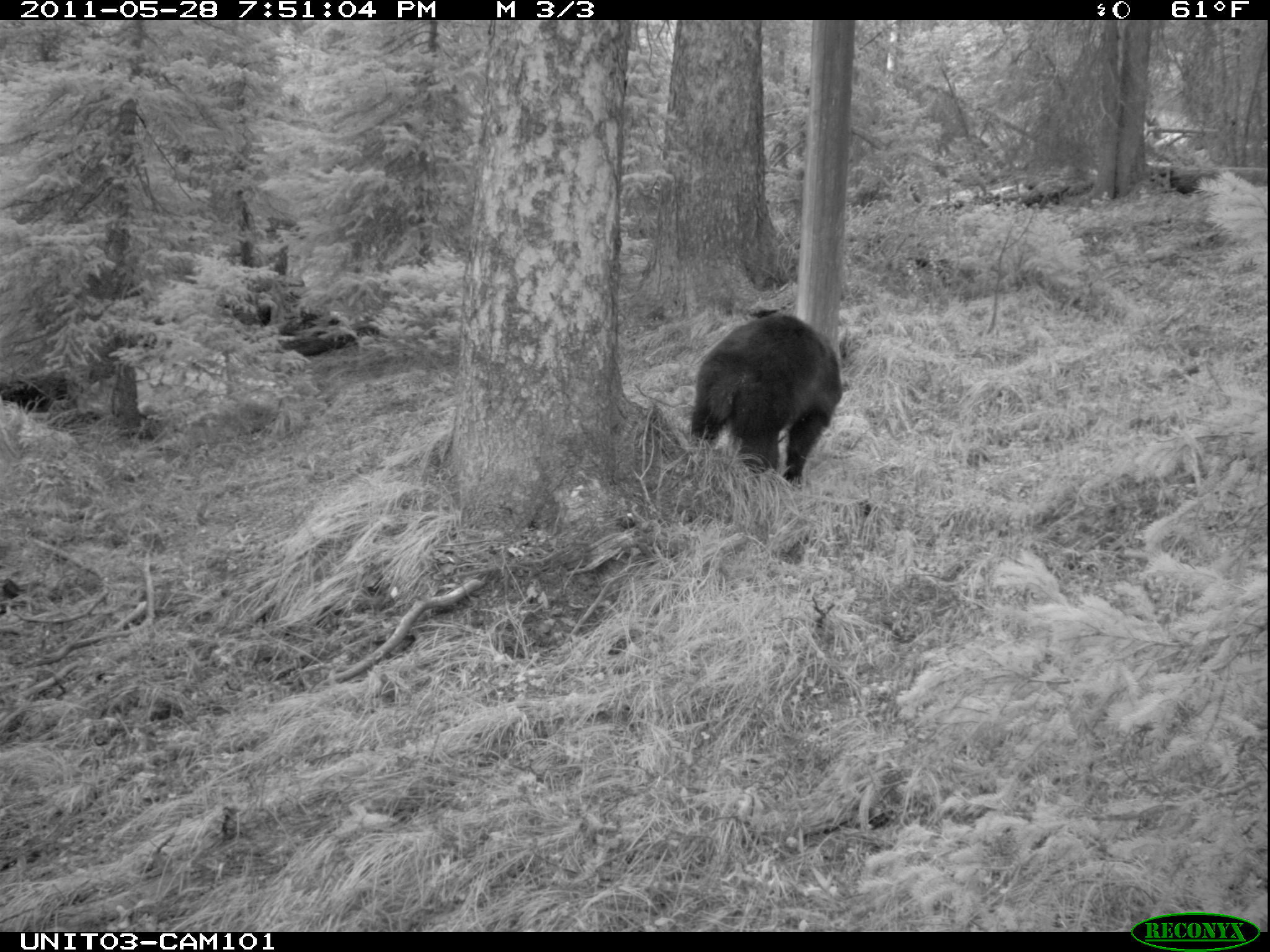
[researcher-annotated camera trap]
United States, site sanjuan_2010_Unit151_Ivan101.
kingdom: Animalia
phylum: Chordata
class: Mammalia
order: Carnivora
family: Ursidae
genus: Ursus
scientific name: Ursus americanus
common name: american black bear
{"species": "Ursus americanus (american black bear)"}